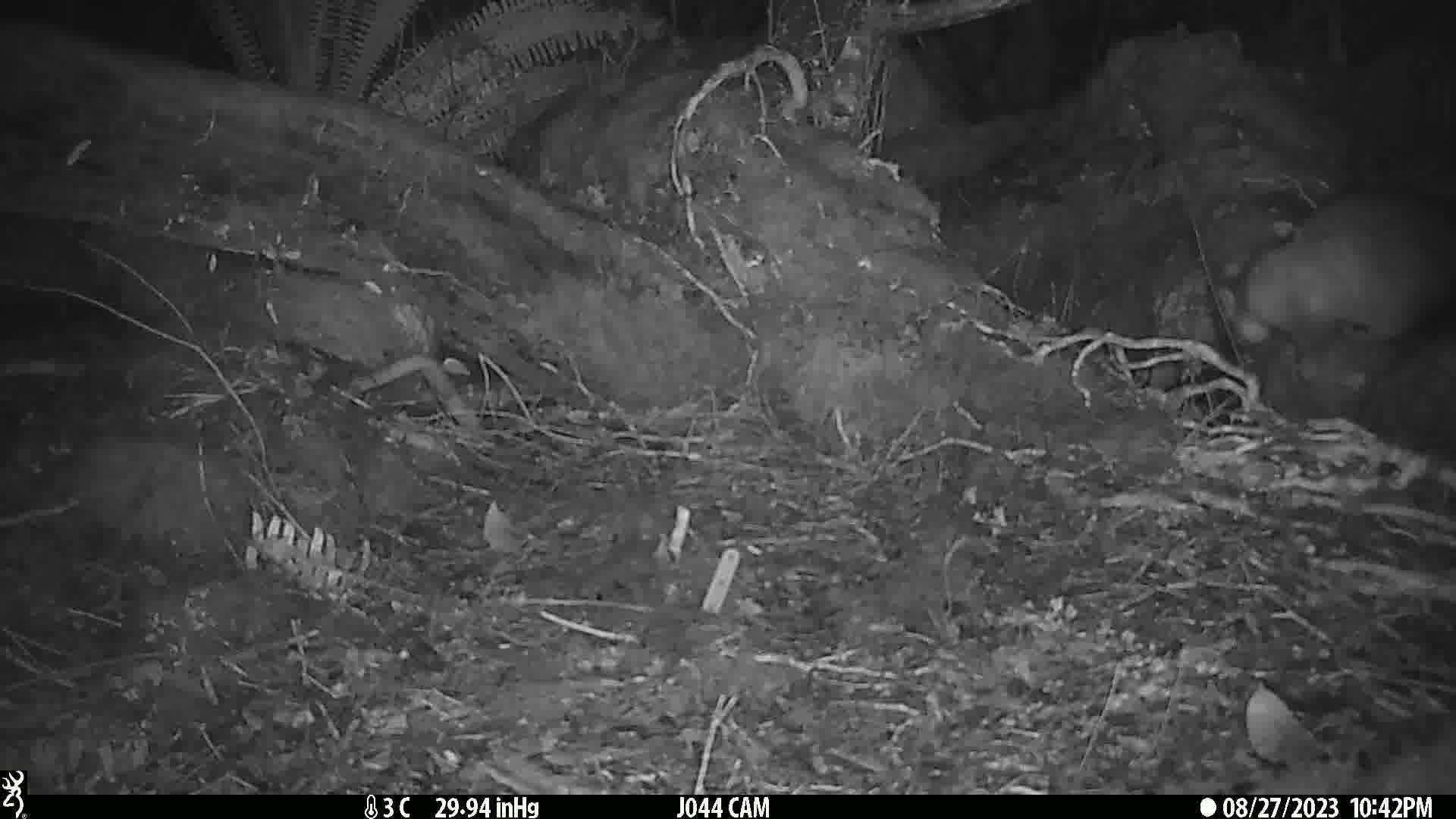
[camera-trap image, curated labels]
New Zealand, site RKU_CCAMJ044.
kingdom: Animalia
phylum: Chordata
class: Mammalia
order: Diprotodontia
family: Phalangeridae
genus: Trichosurus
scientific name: Trichosurus vulpecula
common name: common brushtail possum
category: possum